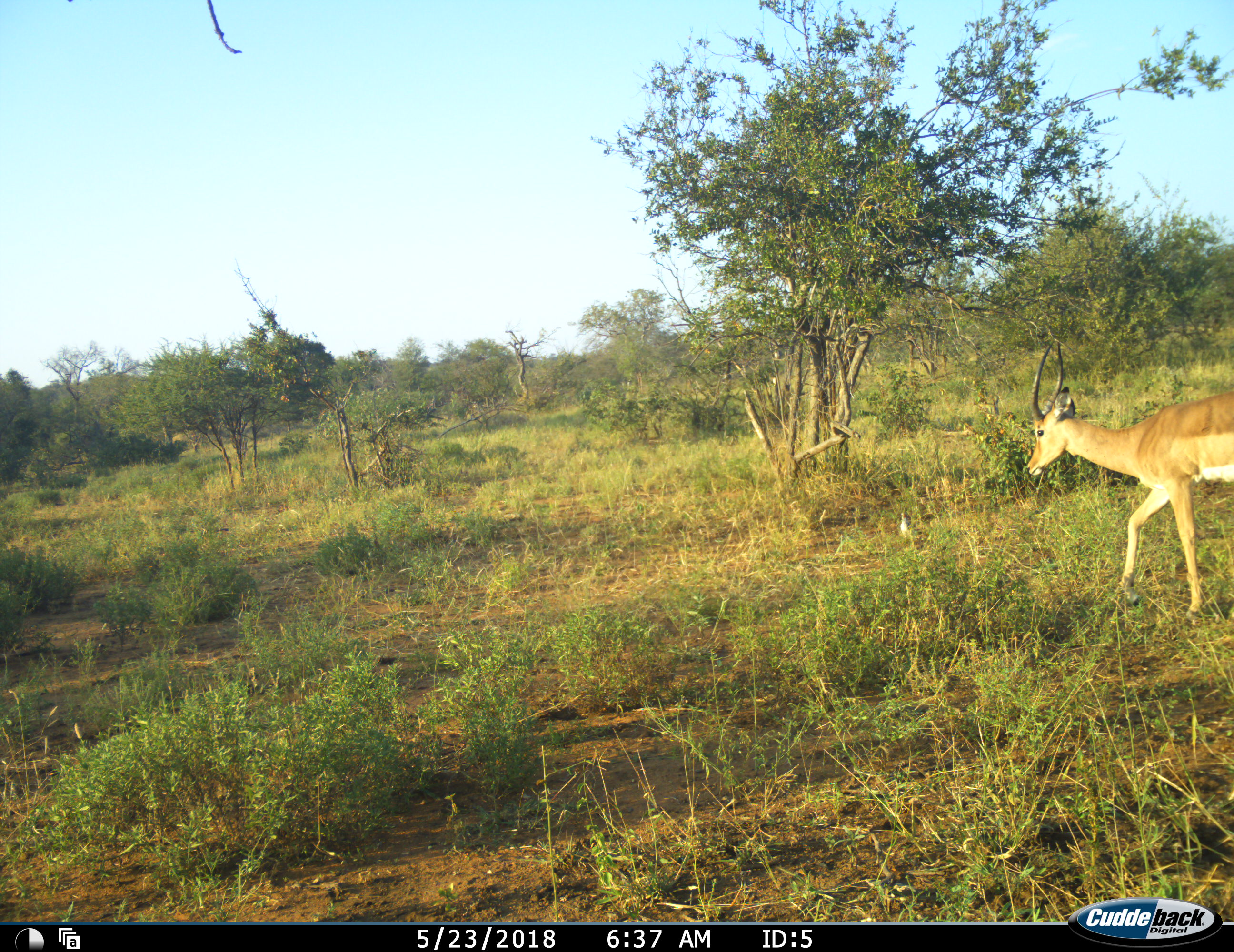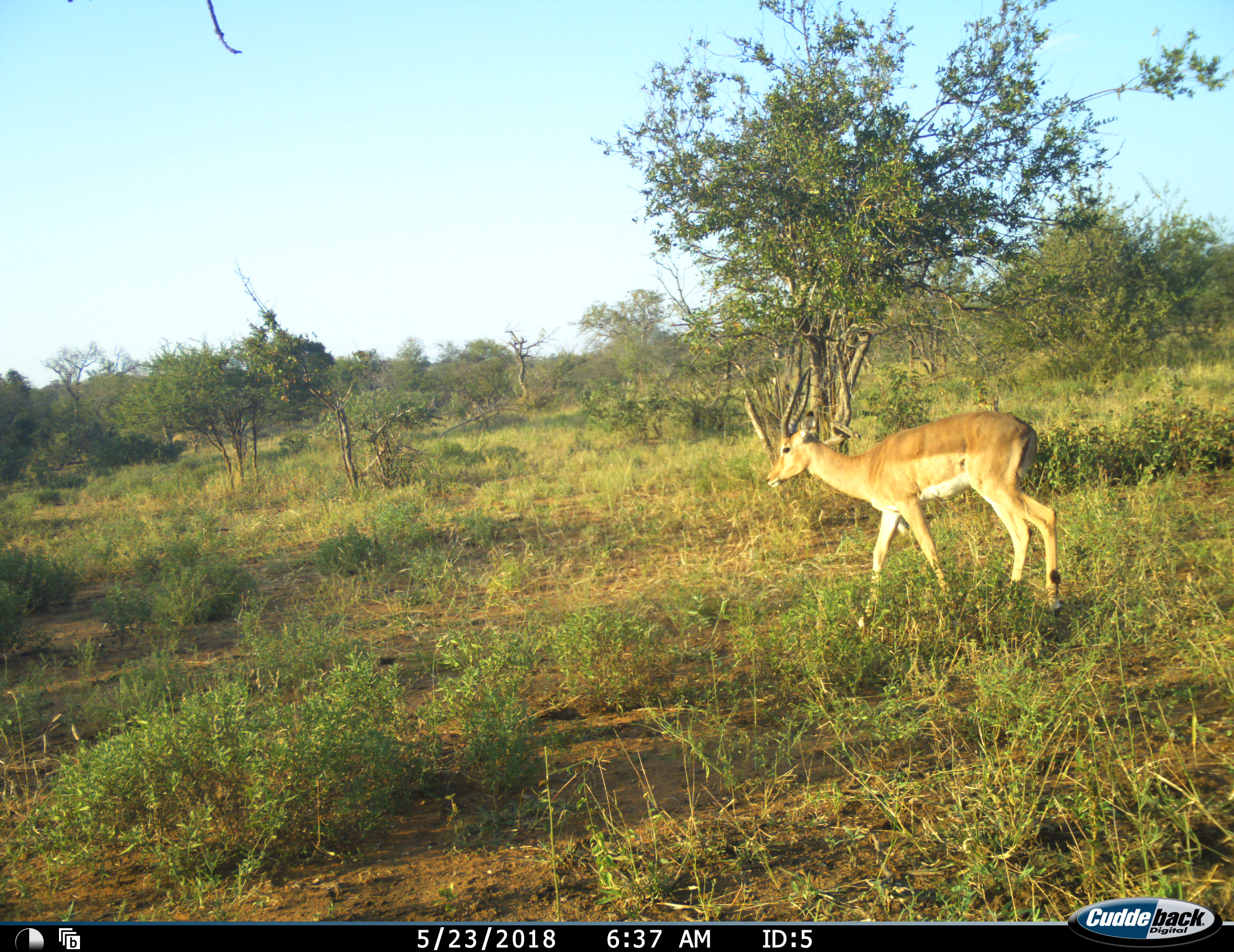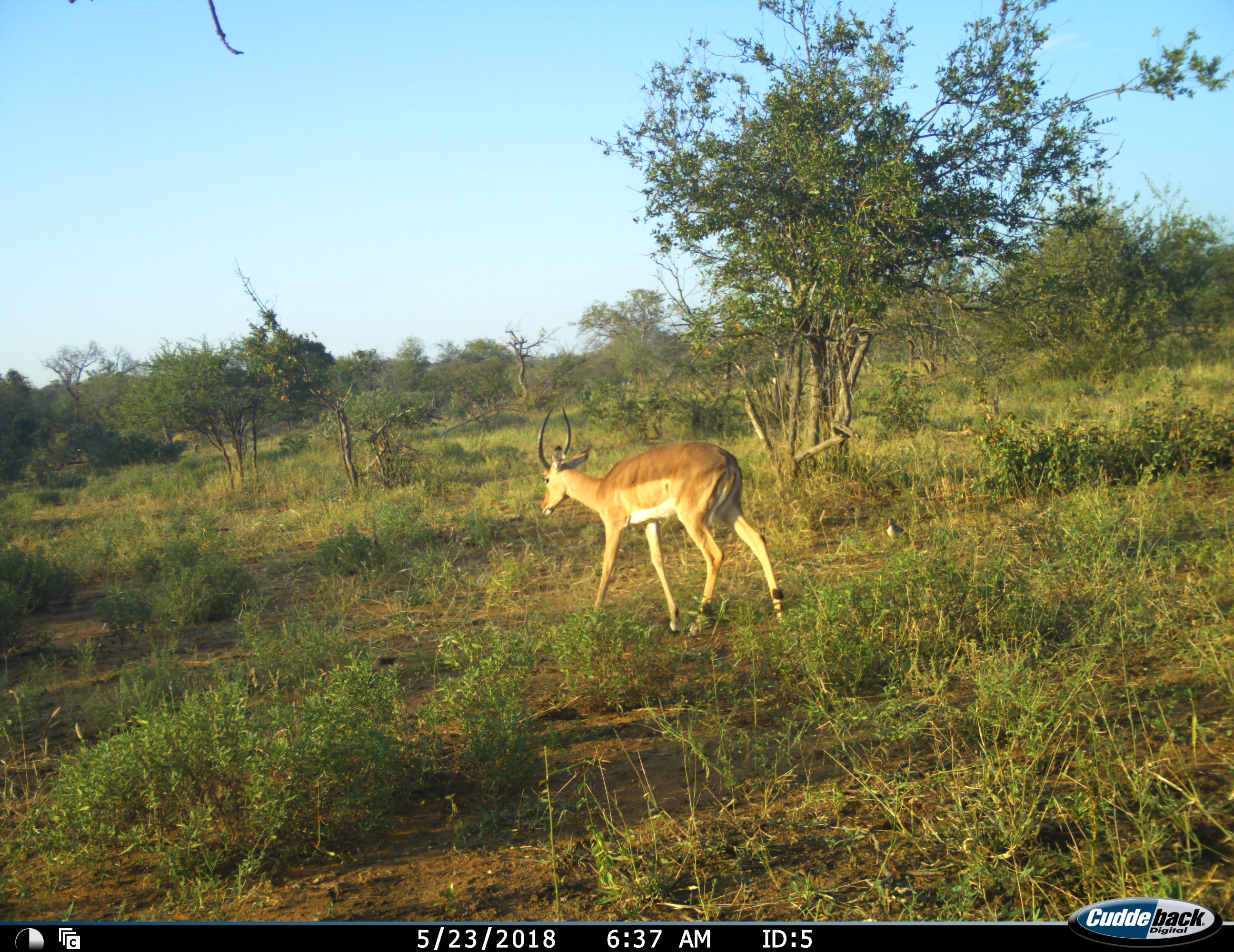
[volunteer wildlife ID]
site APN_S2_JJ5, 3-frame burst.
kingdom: Animalia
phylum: Chordata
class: Mammalia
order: Artiodactyla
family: Bovidae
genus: Aepyceros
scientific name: Aepyceros melampus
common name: impala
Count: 1.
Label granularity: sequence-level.